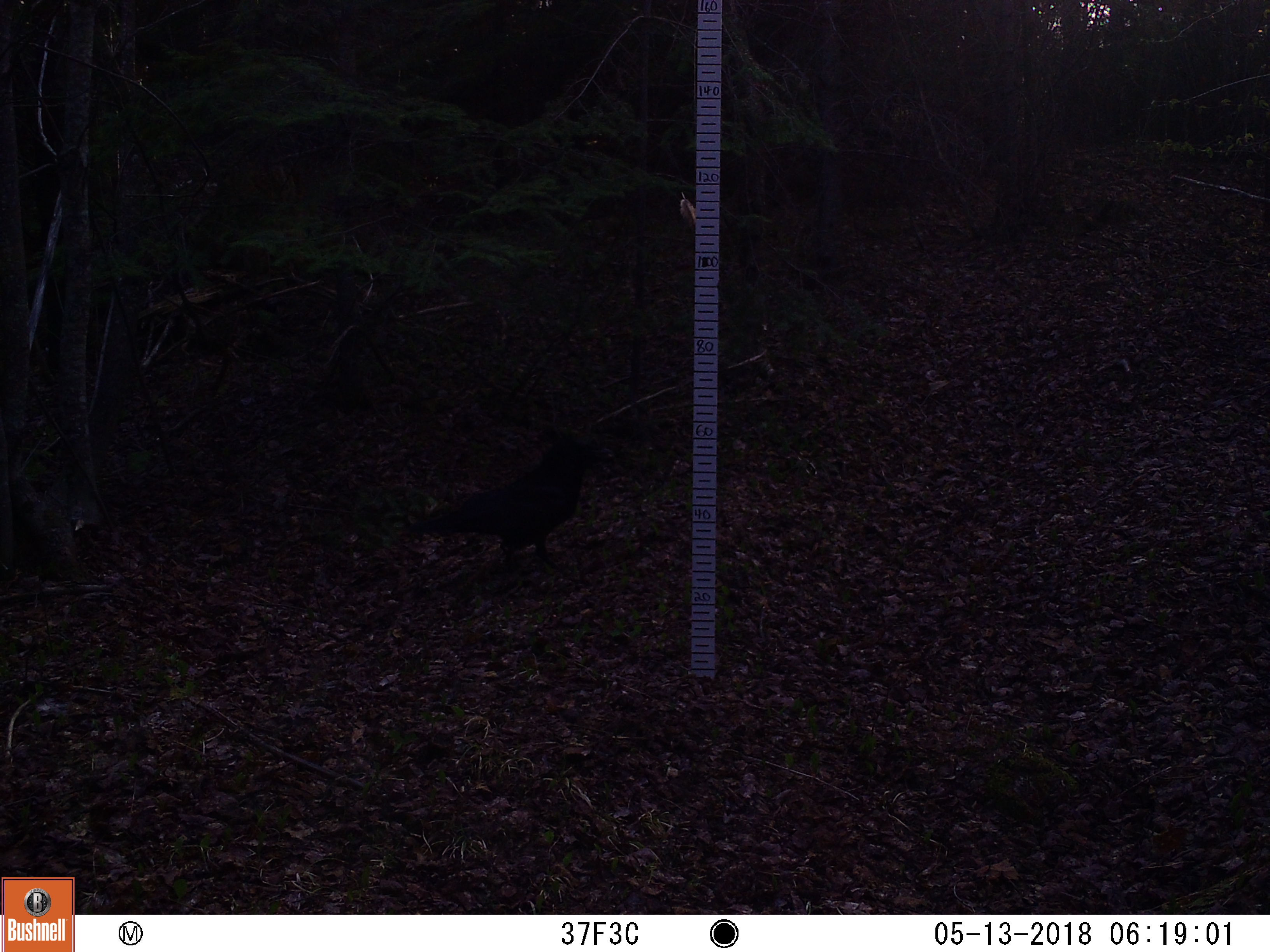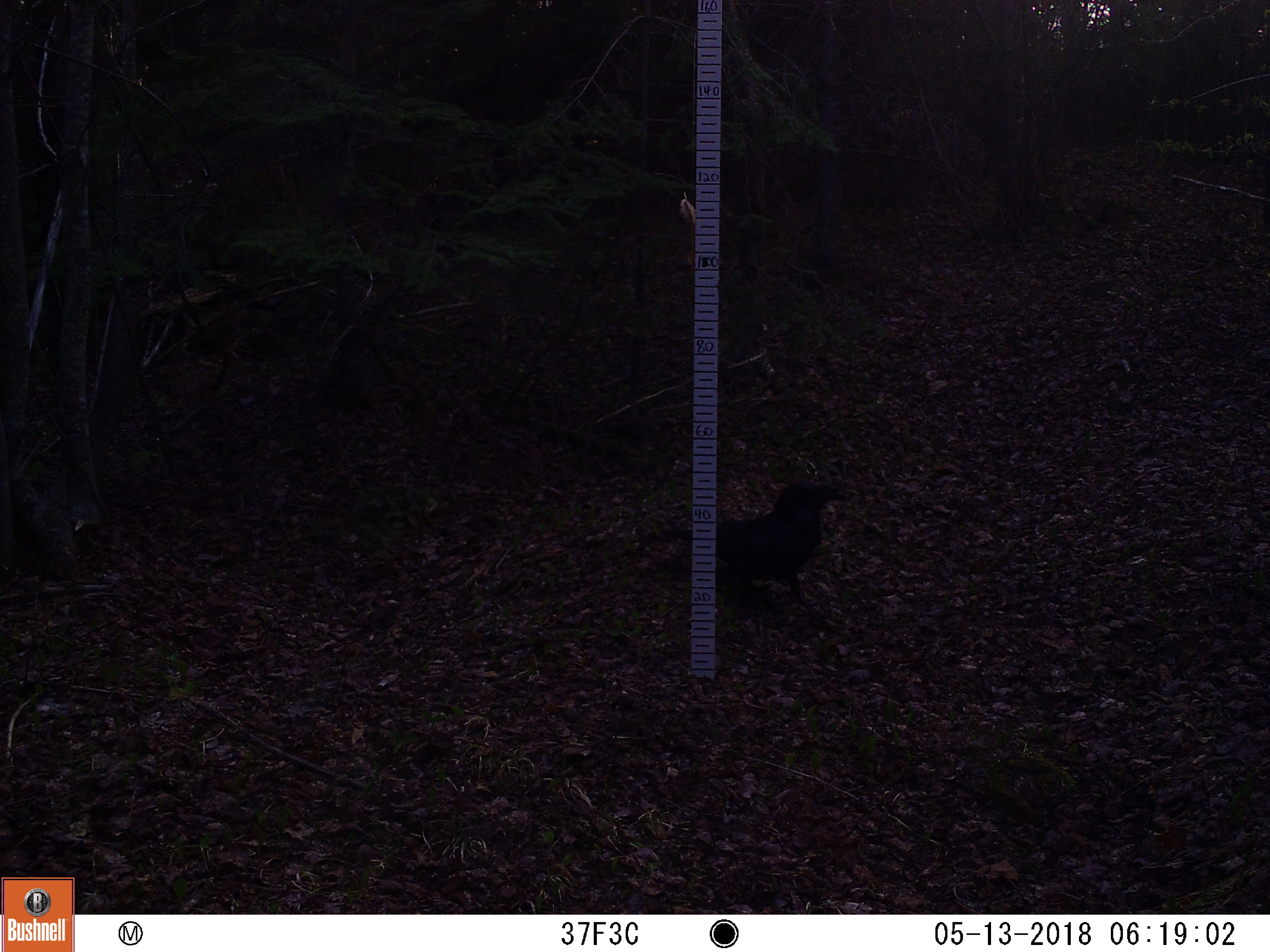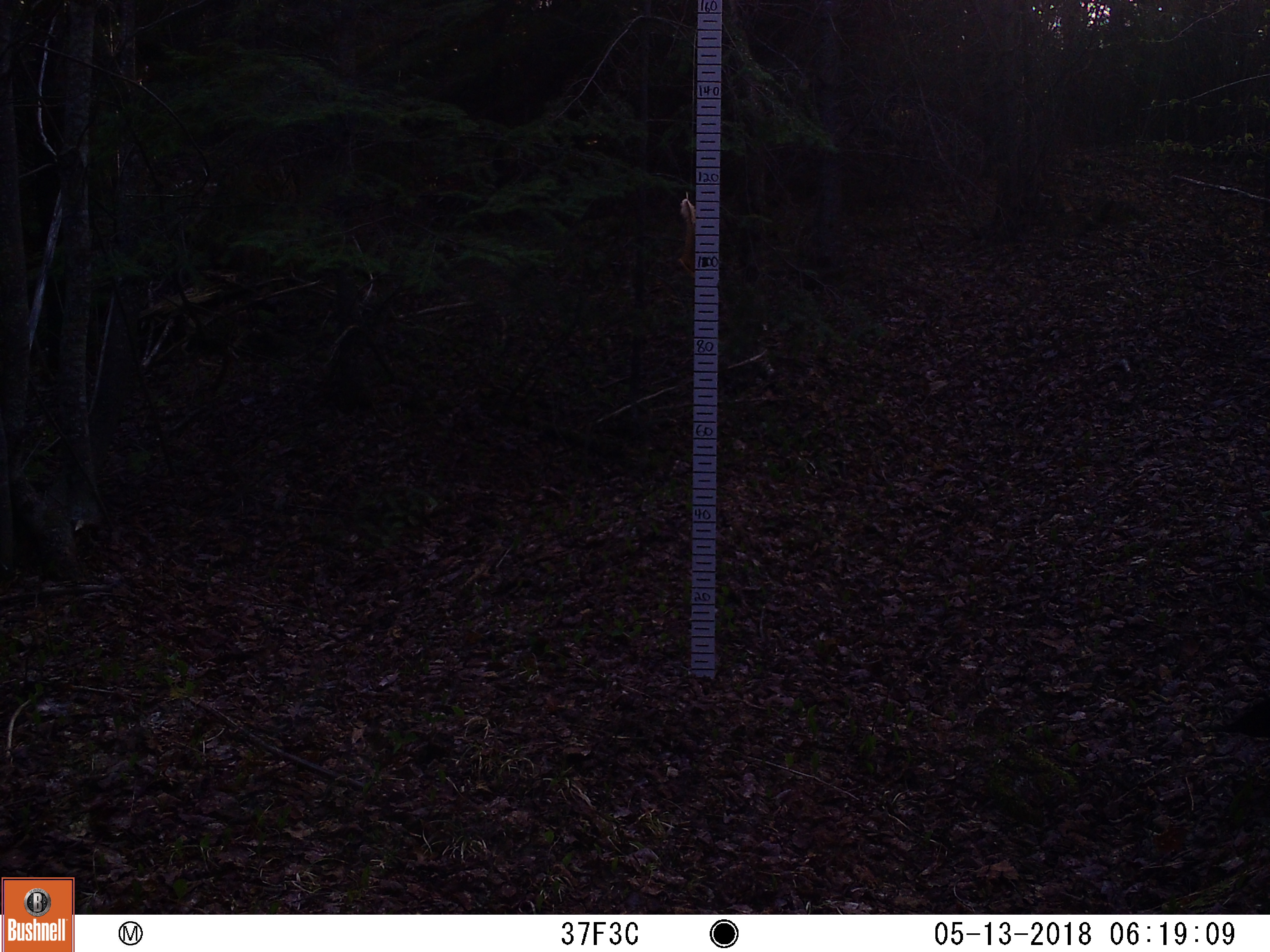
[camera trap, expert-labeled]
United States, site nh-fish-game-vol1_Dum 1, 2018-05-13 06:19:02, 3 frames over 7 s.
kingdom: Animalia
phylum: Chordata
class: Aves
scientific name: Aves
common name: bird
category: bird sp.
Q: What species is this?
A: Bird sp. (bird) (Aves).